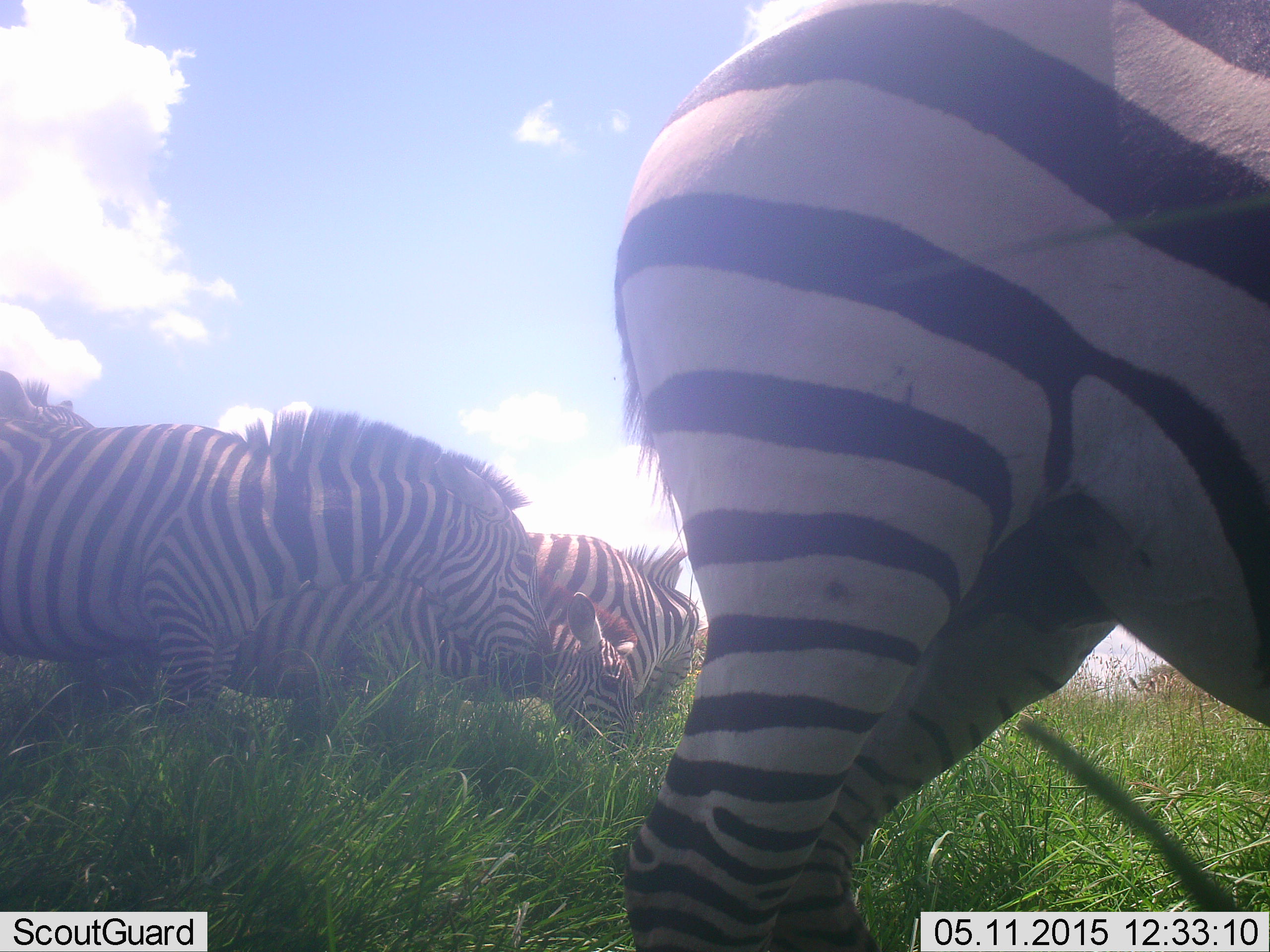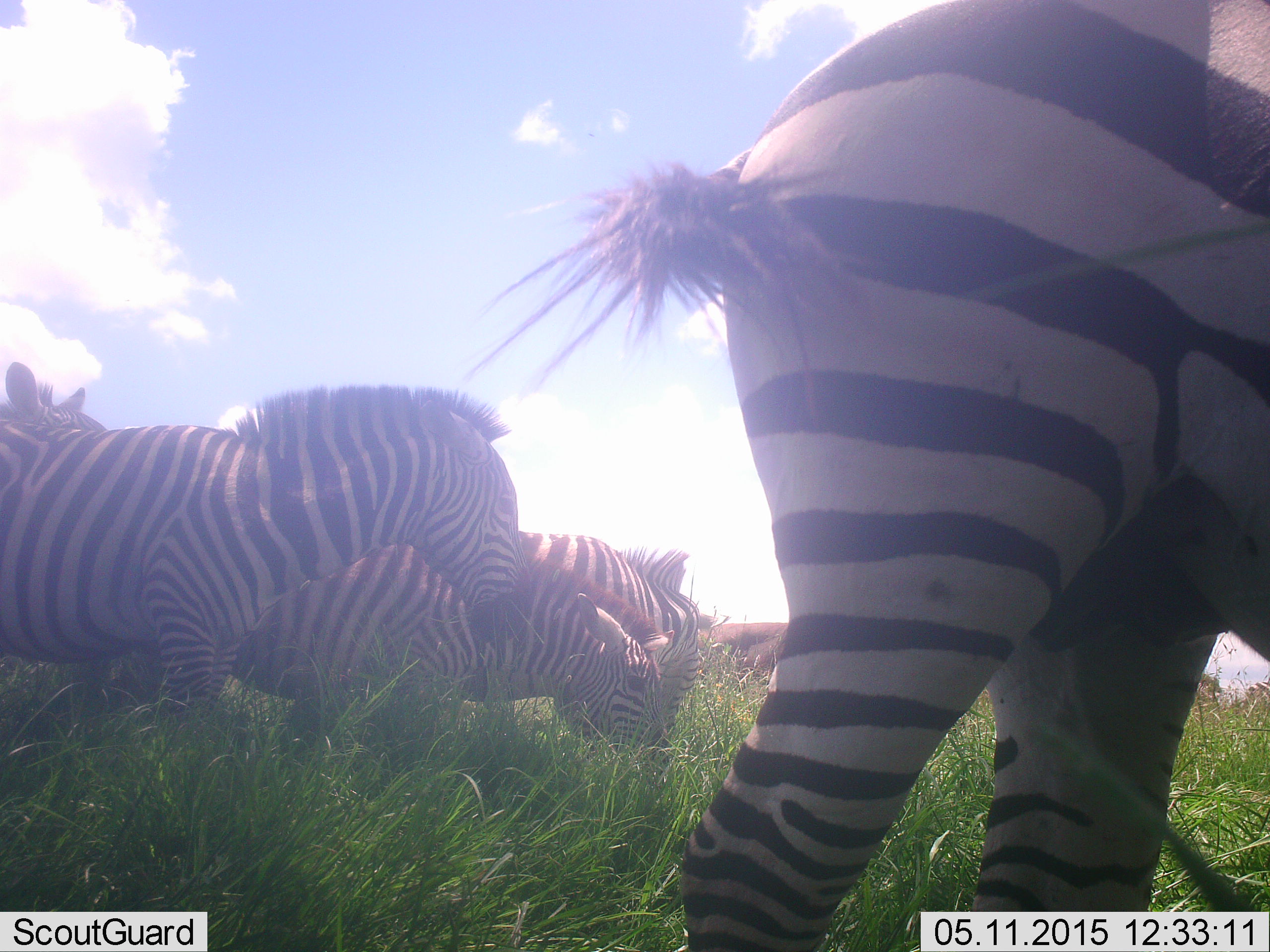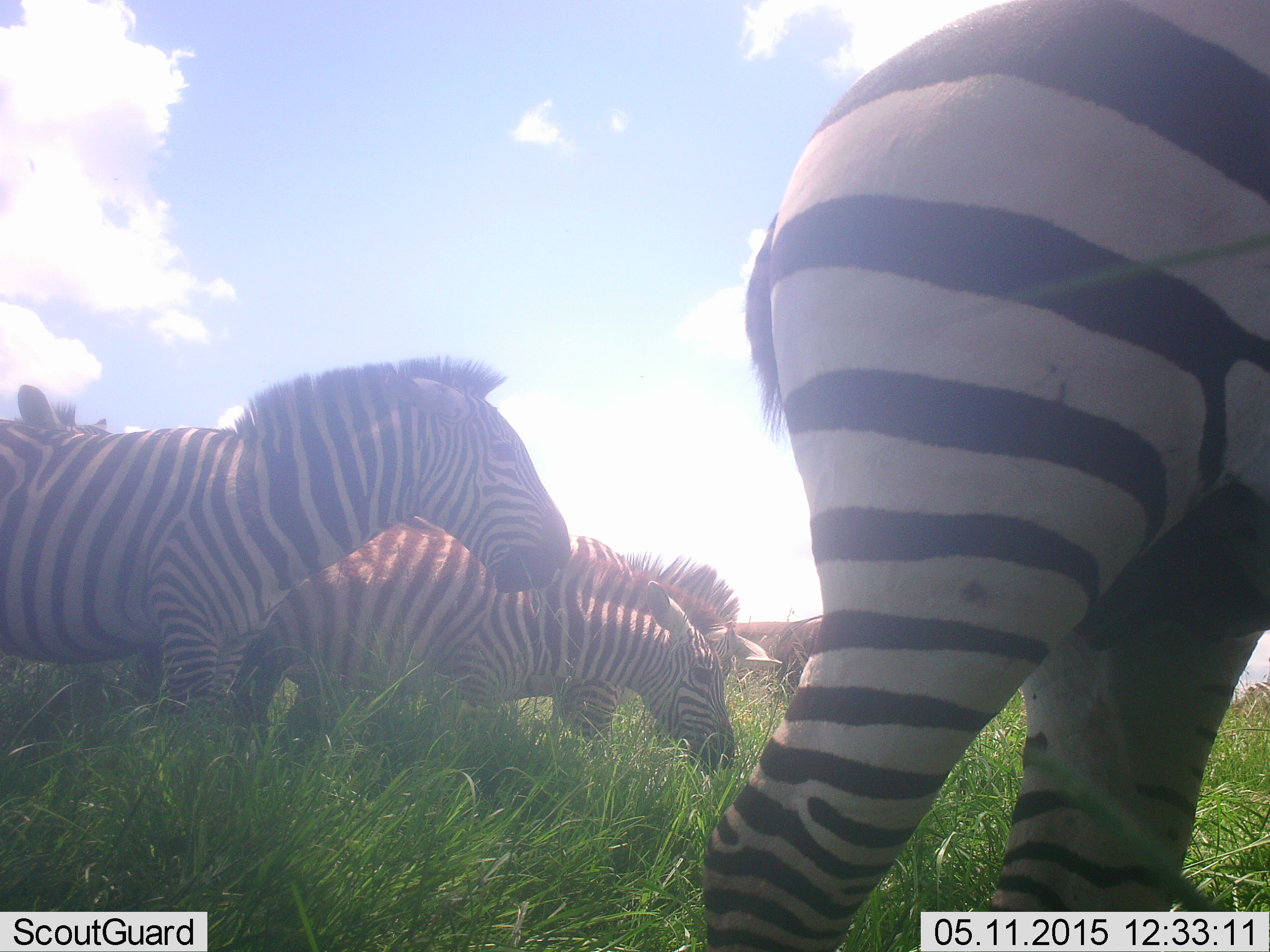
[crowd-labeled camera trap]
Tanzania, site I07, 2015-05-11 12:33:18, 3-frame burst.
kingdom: Animalia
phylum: Chordata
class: Mammalia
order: Perissodactyla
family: Equidae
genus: Equus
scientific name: Equus quagga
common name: plains zebra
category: zebra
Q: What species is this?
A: Zebra (plains zebra) (Equus quagga).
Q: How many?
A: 5.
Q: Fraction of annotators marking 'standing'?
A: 62%.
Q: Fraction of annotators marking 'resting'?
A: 8%.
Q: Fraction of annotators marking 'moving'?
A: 69%.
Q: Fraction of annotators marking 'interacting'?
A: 8%.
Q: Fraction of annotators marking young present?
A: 0%.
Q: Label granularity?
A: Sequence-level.